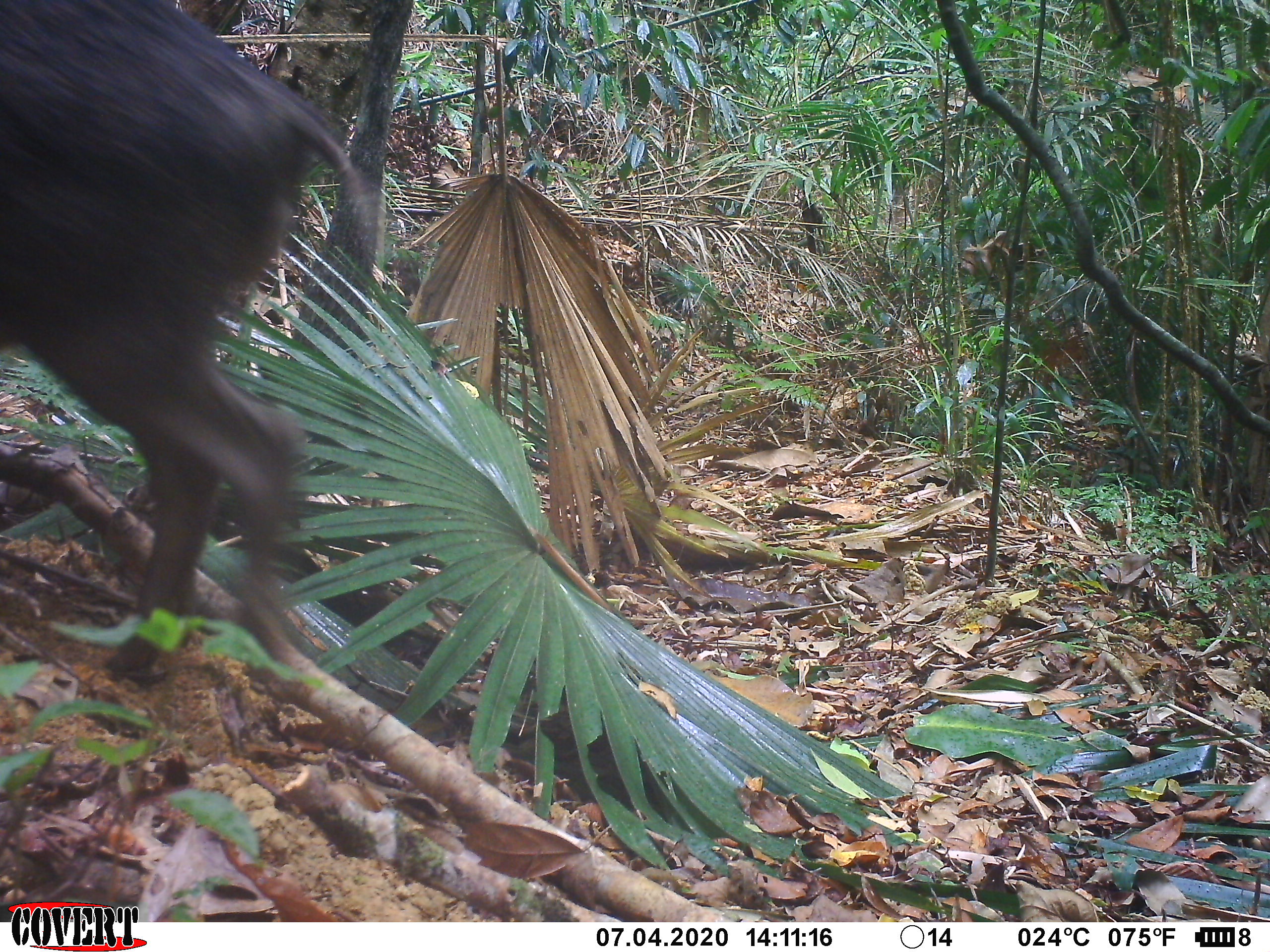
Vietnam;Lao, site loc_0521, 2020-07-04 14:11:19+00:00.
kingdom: Animalia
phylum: Chordata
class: Mammalia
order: Artiodactyla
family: Suidae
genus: Sus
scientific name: Sus scrofa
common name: eurasian wild pig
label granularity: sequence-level